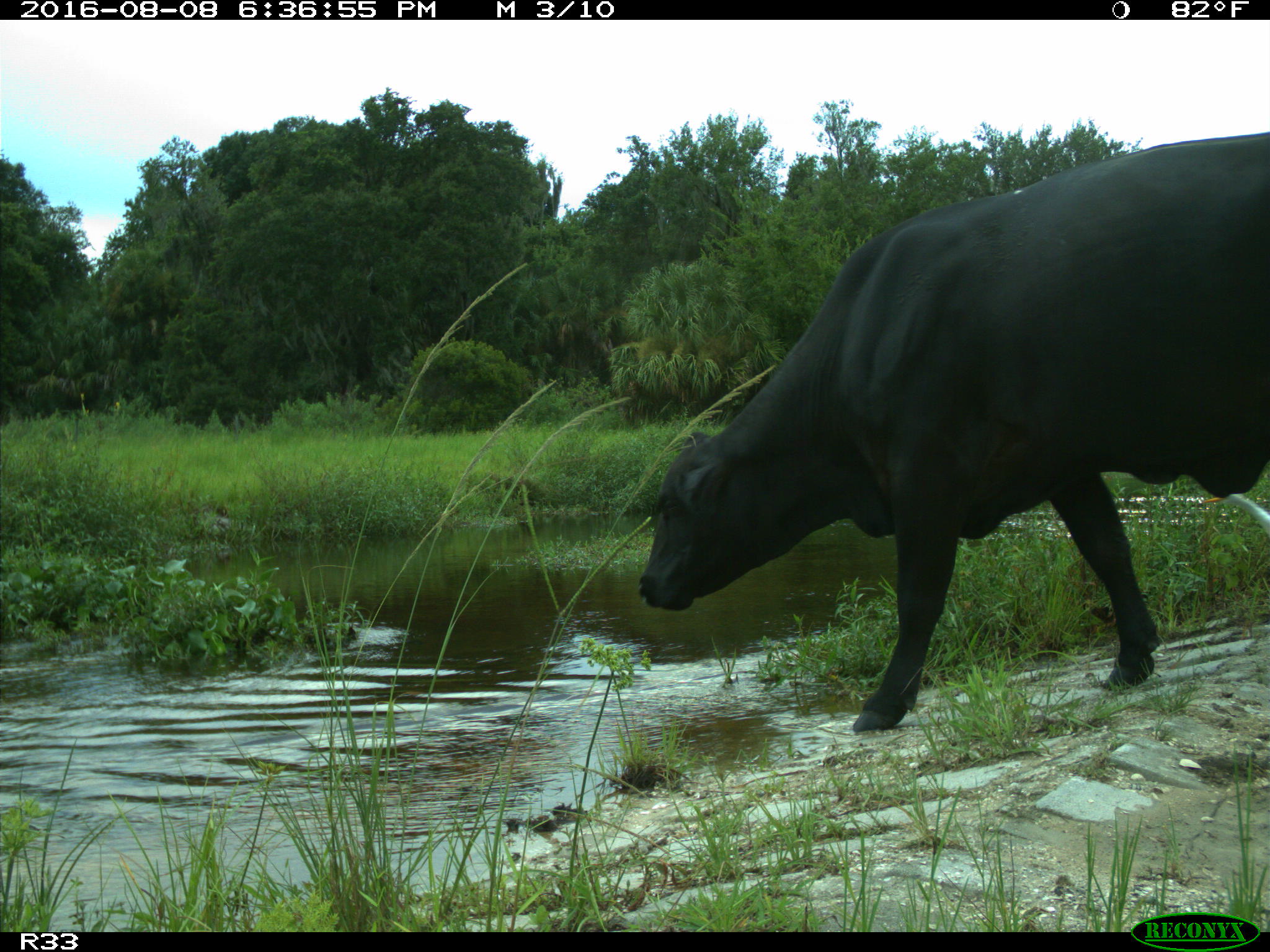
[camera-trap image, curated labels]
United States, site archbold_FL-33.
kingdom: Animalia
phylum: Chordata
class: Mammalia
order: Artiodactyla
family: Bovidae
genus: Bos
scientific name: Bos taurus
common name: domestic cow